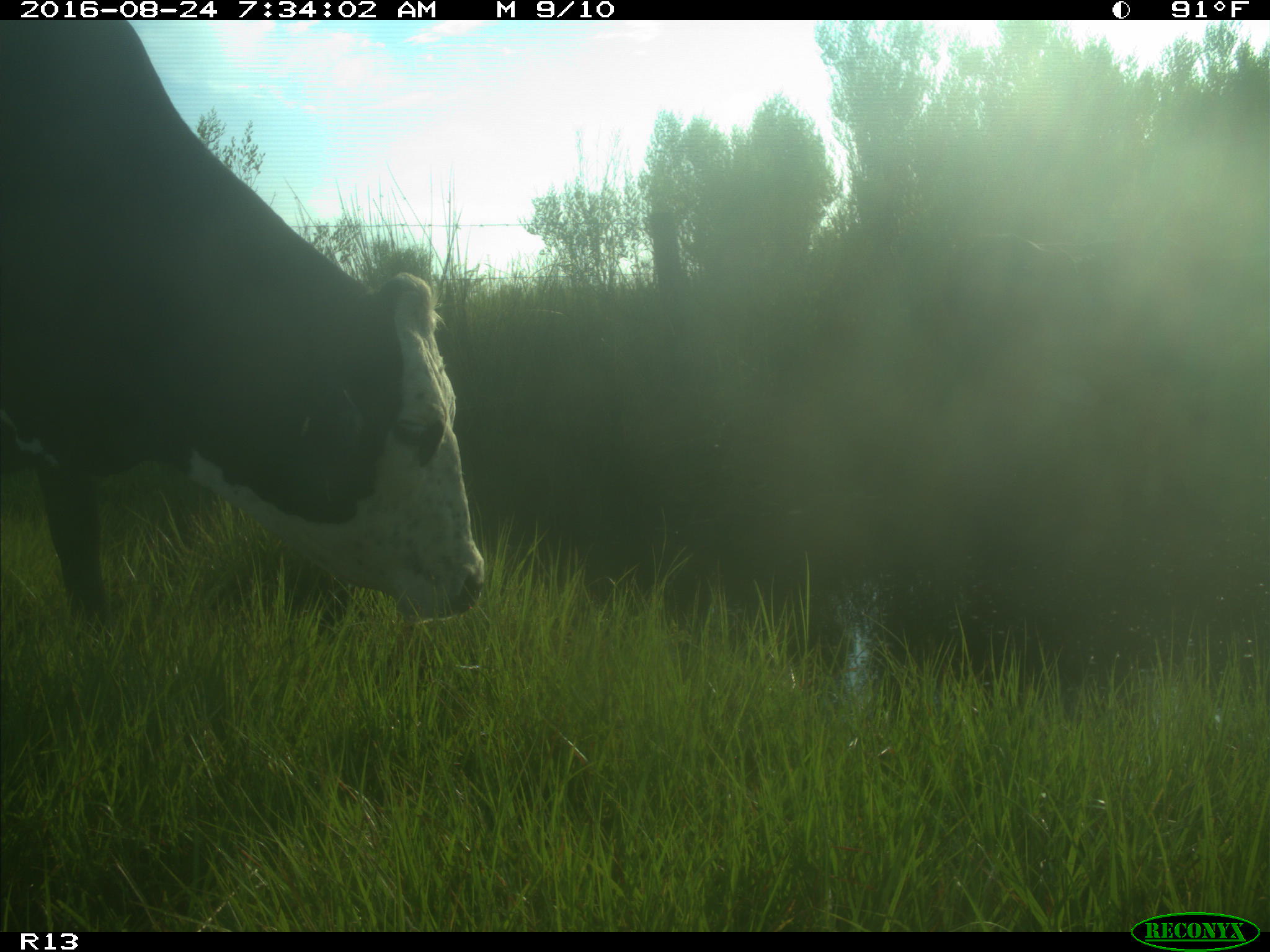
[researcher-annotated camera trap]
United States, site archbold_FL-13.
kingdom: Animalia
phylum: Chordata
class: Mammalia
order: Artiodactyla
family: Bovidae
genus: Bos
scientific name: Bos taurus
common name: domestic cow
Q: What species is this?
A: Bos taurus (domestic cow).